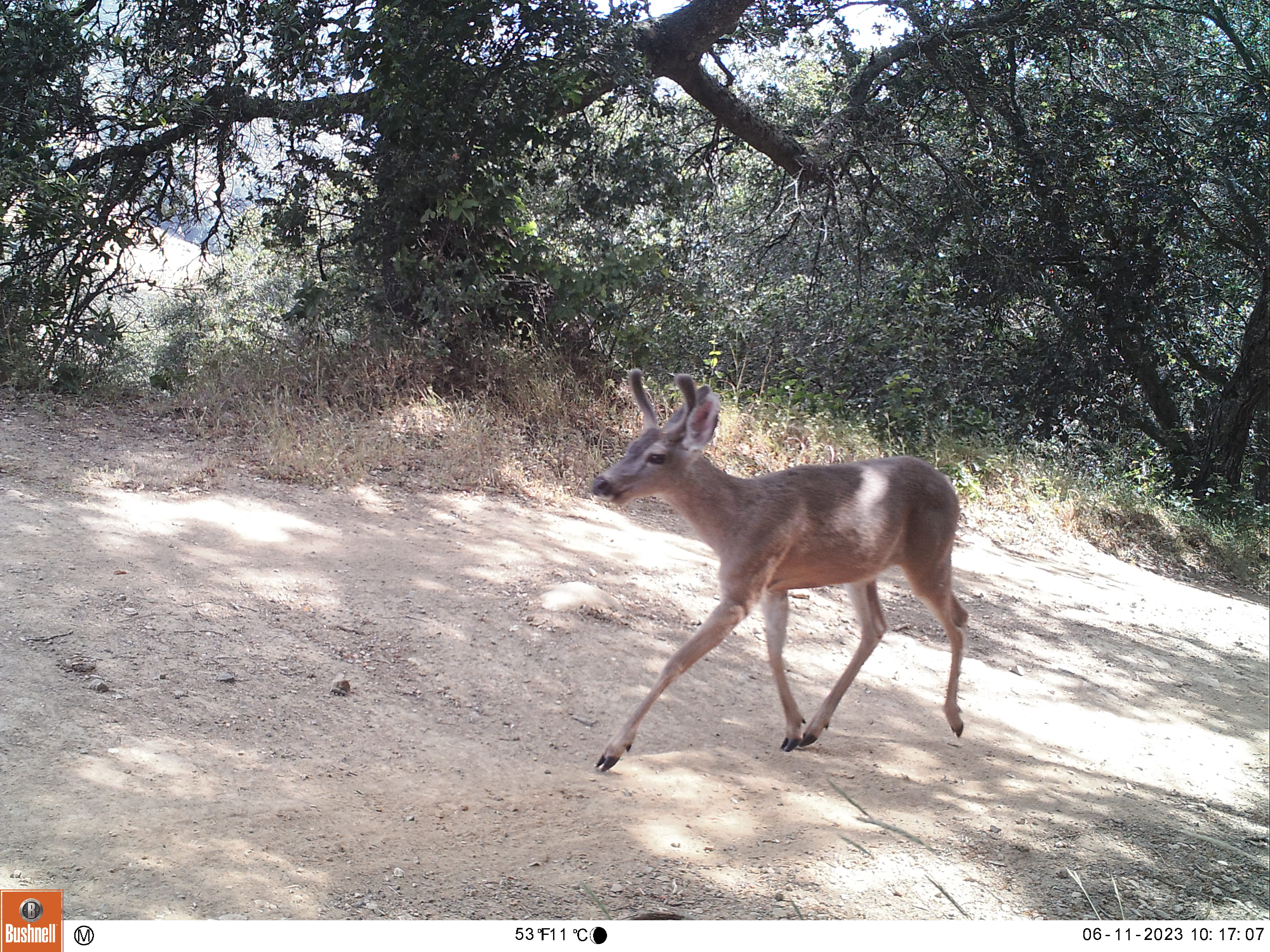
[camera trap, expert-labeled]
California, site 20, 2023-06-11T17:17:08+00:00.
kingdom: Animalia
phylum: Chordata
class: Mammalia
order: Artiodactyla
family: Cervidae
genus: Odocoileus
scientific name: Odocoileus hemionus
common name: mule deer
Mule deer (Odocoileus hemionus).